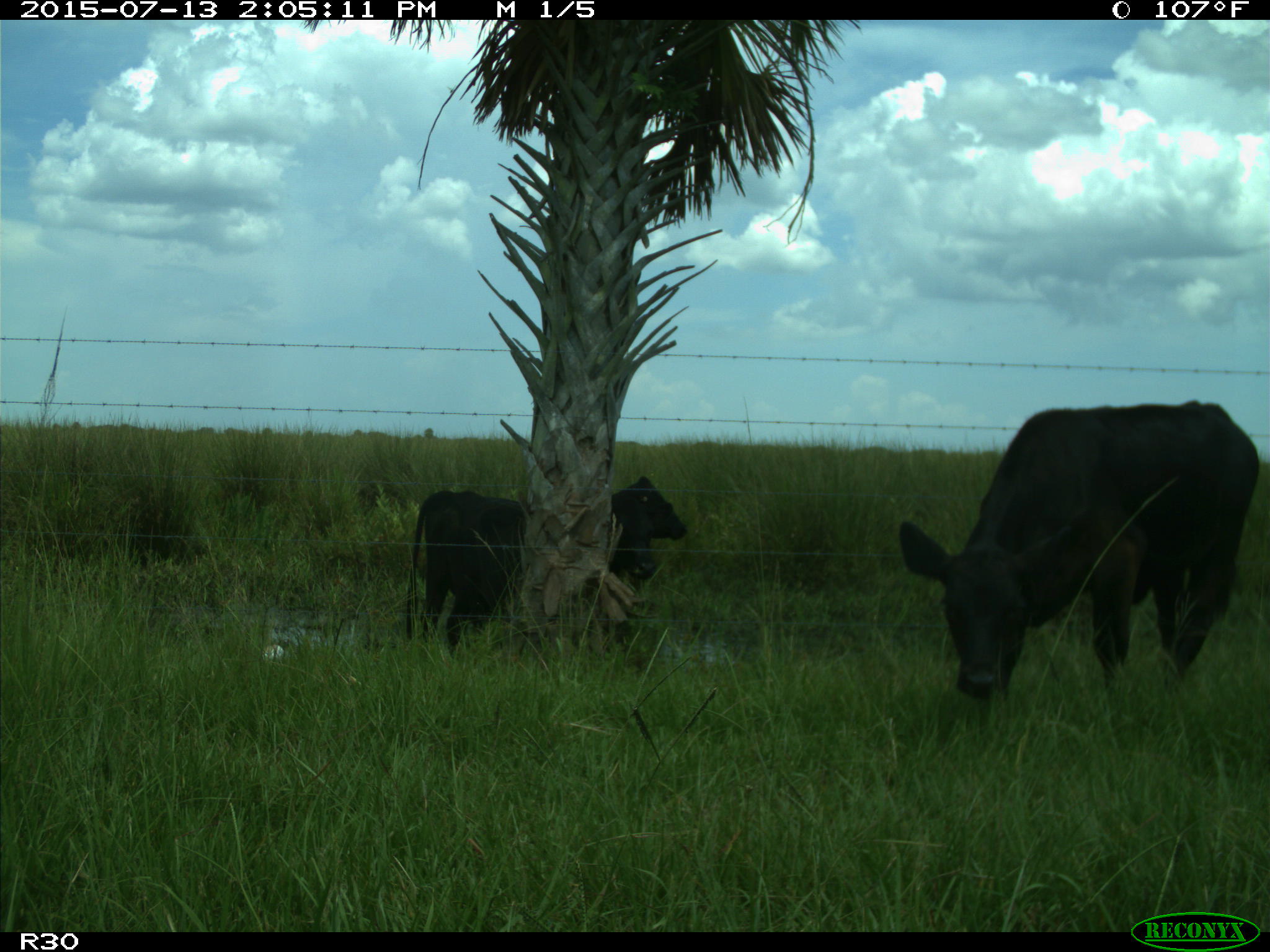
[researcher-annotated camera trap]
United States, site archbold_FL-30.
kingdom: Animalia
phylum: Chordata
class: Mammalia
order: Artiodactyla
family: Bovidae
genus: Bos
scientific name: Bos taurus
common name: domestic cow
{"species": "Bos taurus (domestic cow)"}